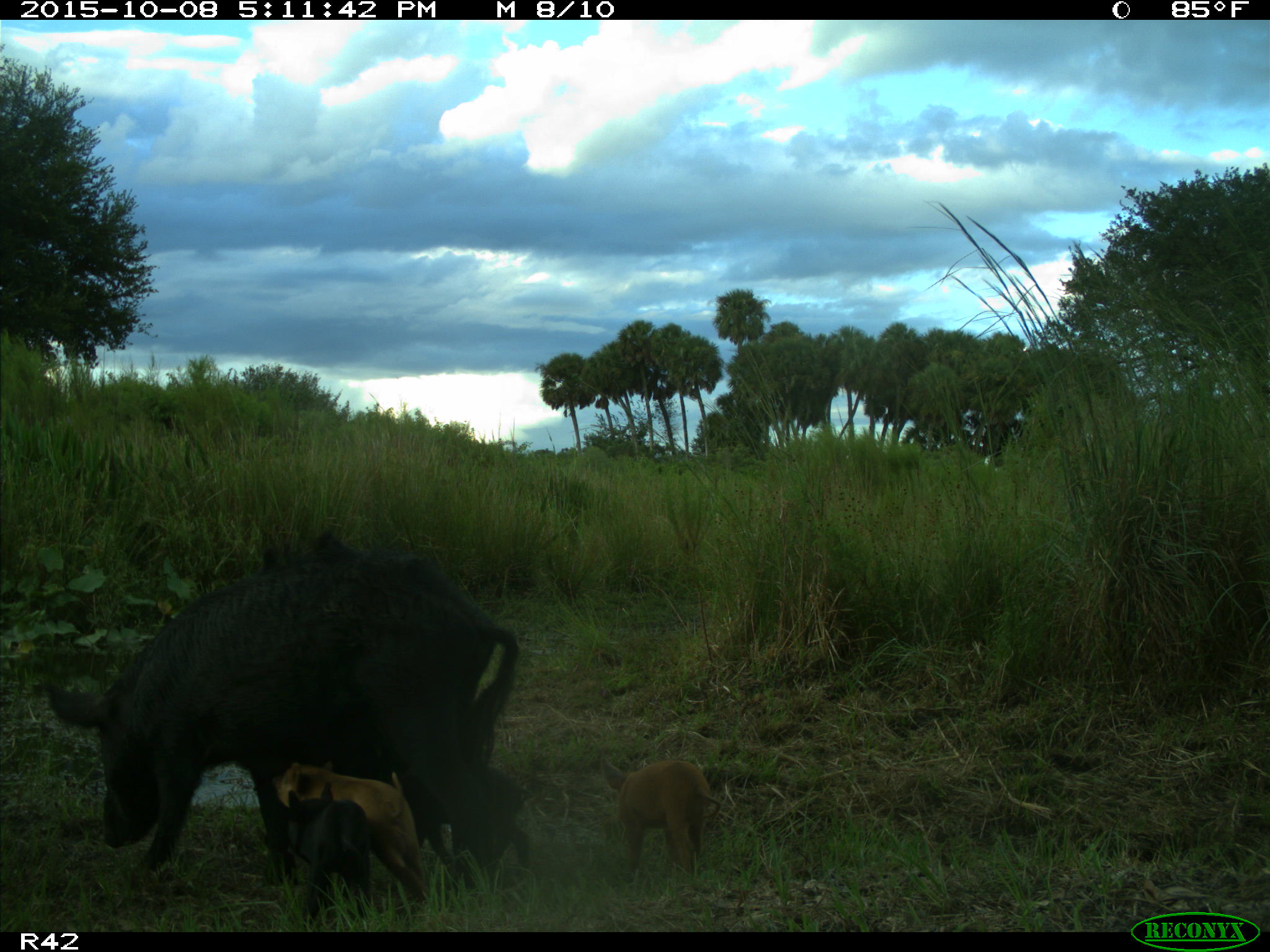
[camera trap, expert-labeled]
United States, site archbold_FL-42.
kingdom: Animalia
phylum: Chordata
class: Mammalia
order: Artiodactyla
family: Suidae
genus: Sus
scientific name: Sus scrofa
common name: wild boar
Sus scrofa (wild boar).